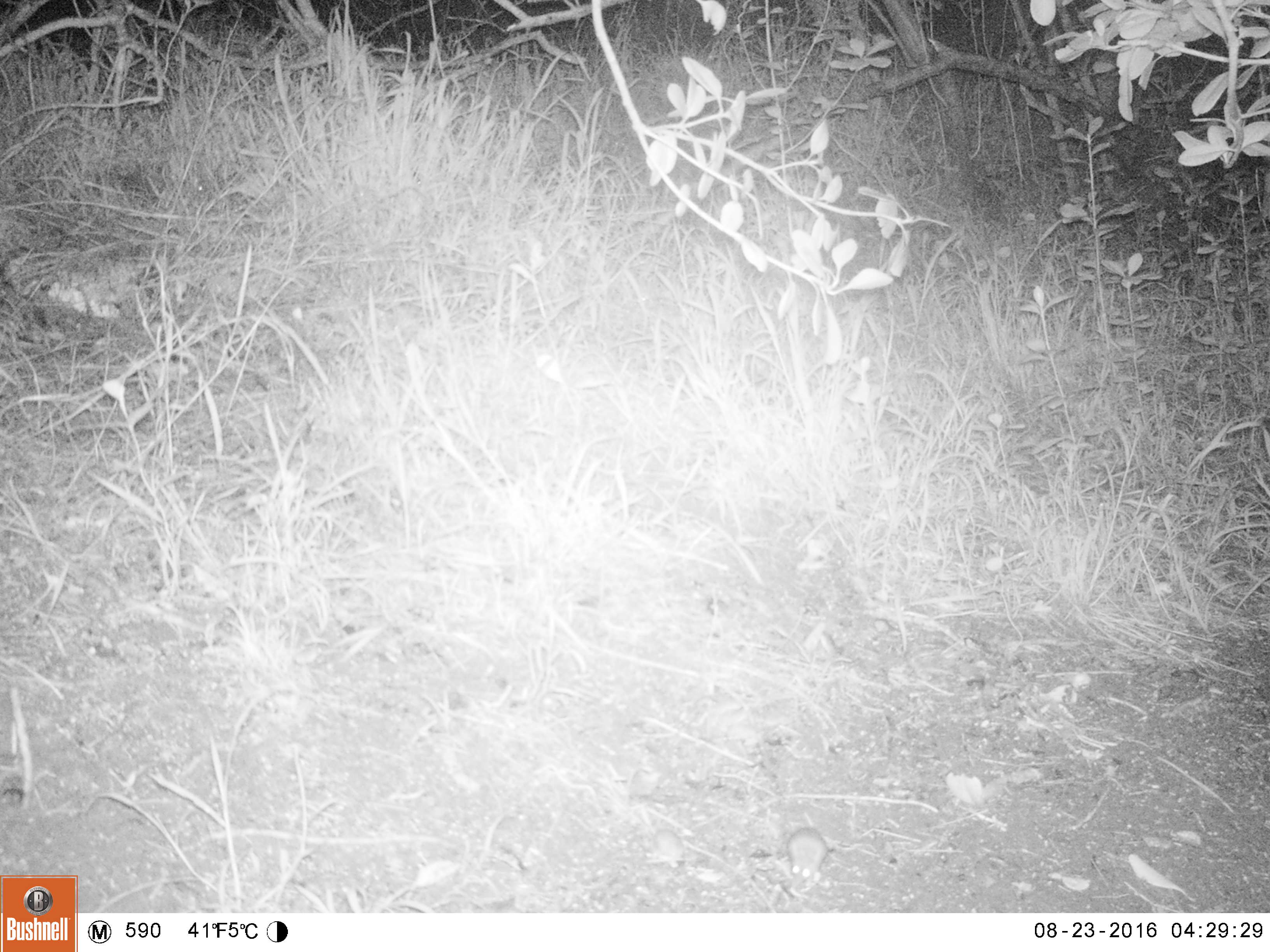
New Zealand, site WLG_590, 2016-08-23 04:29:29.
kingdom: Animalia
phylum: Chordata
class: Mammalia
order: Rodentia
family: Muridae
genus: Mus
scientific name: Mus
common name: mouse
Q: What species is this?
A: Mouse (Mus).